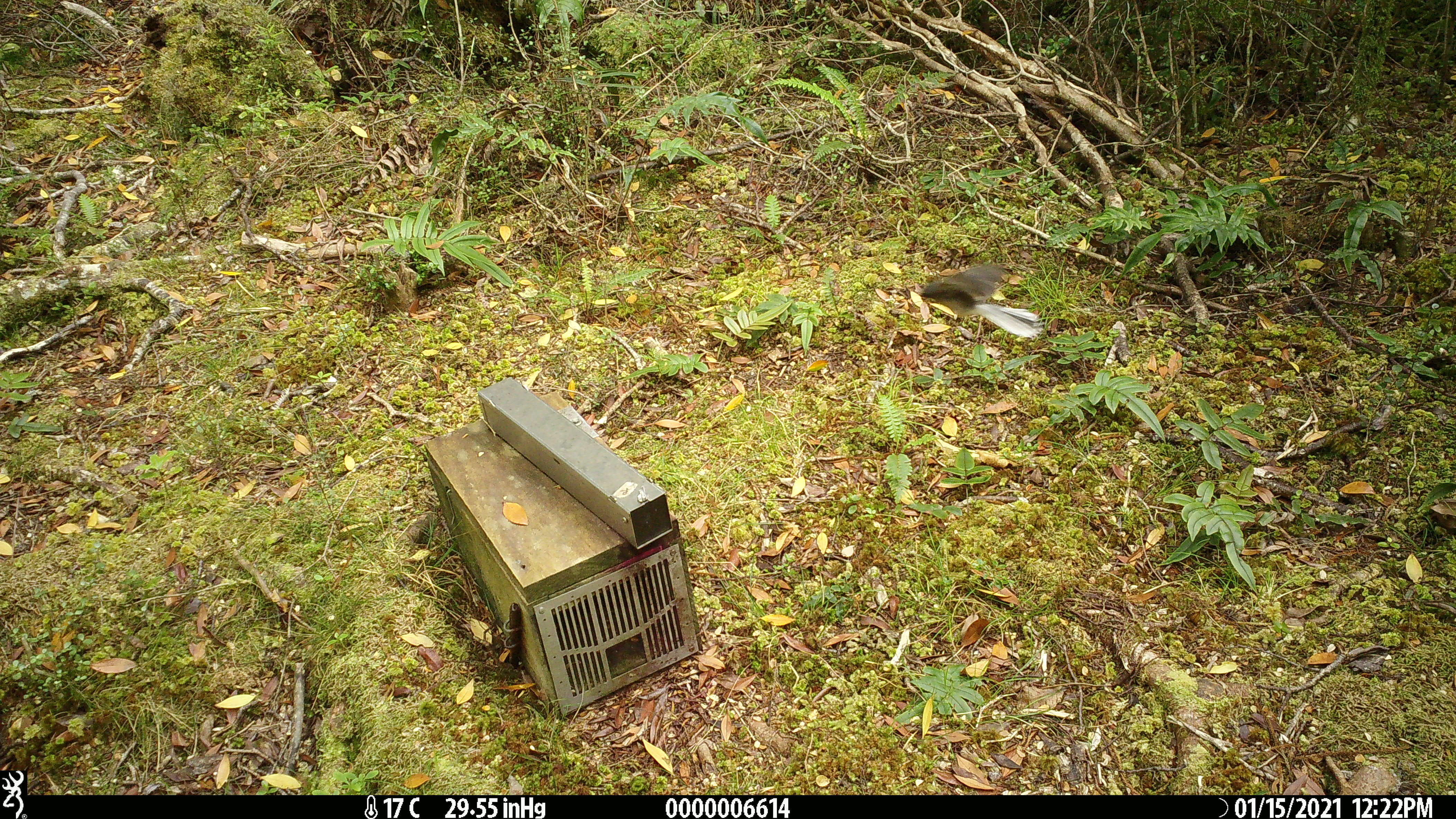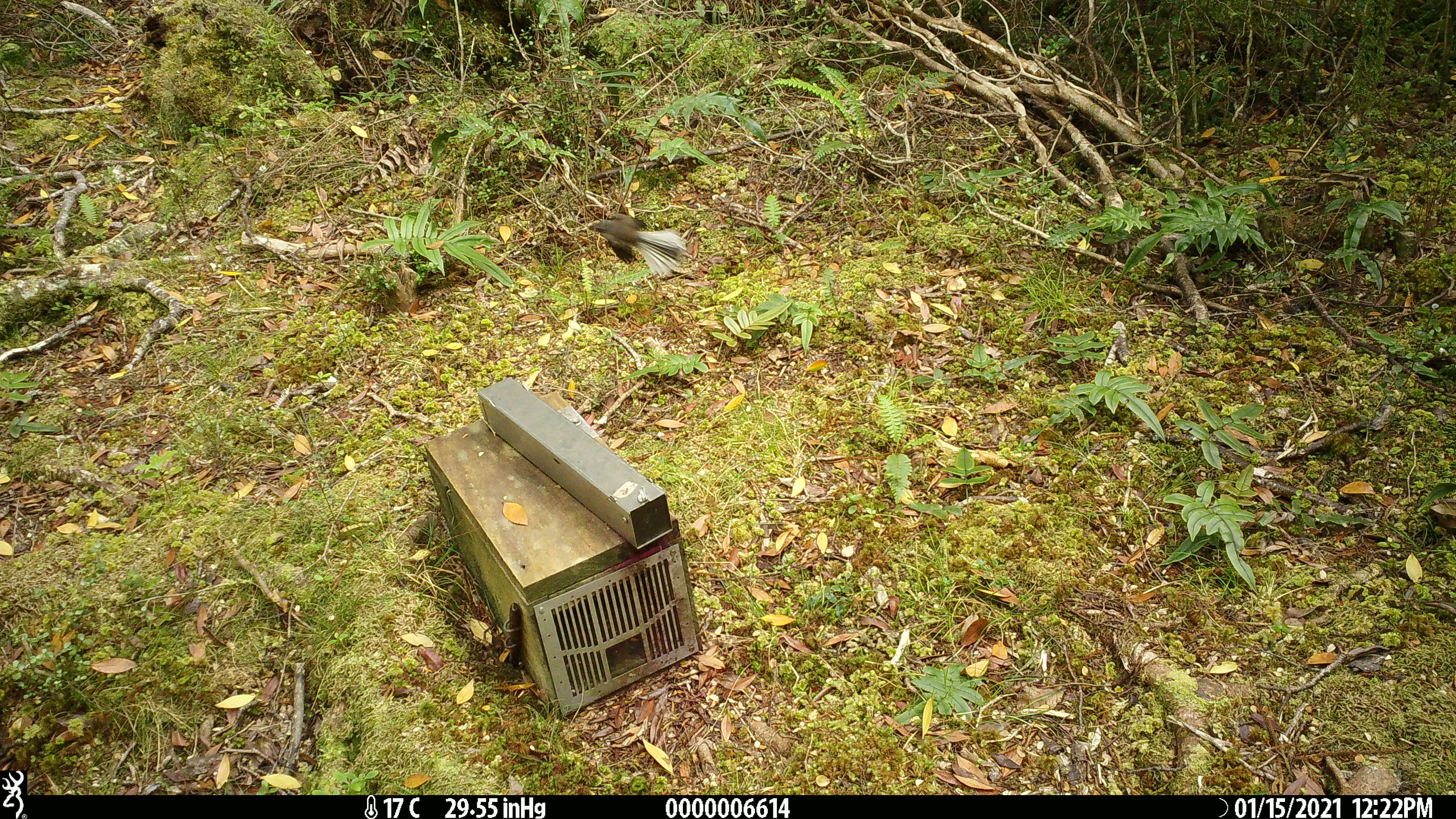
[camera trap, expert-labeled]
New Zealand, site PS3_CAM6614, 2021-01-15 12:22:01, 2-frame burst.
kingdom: Animalia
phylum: Chordata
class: Aves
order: Passeriformes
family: Rhipiduridae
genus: Rhipidura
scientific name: Rhipidura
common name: fantails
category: fantail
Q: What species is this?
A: Fantail (fantails) (Rhipidura).